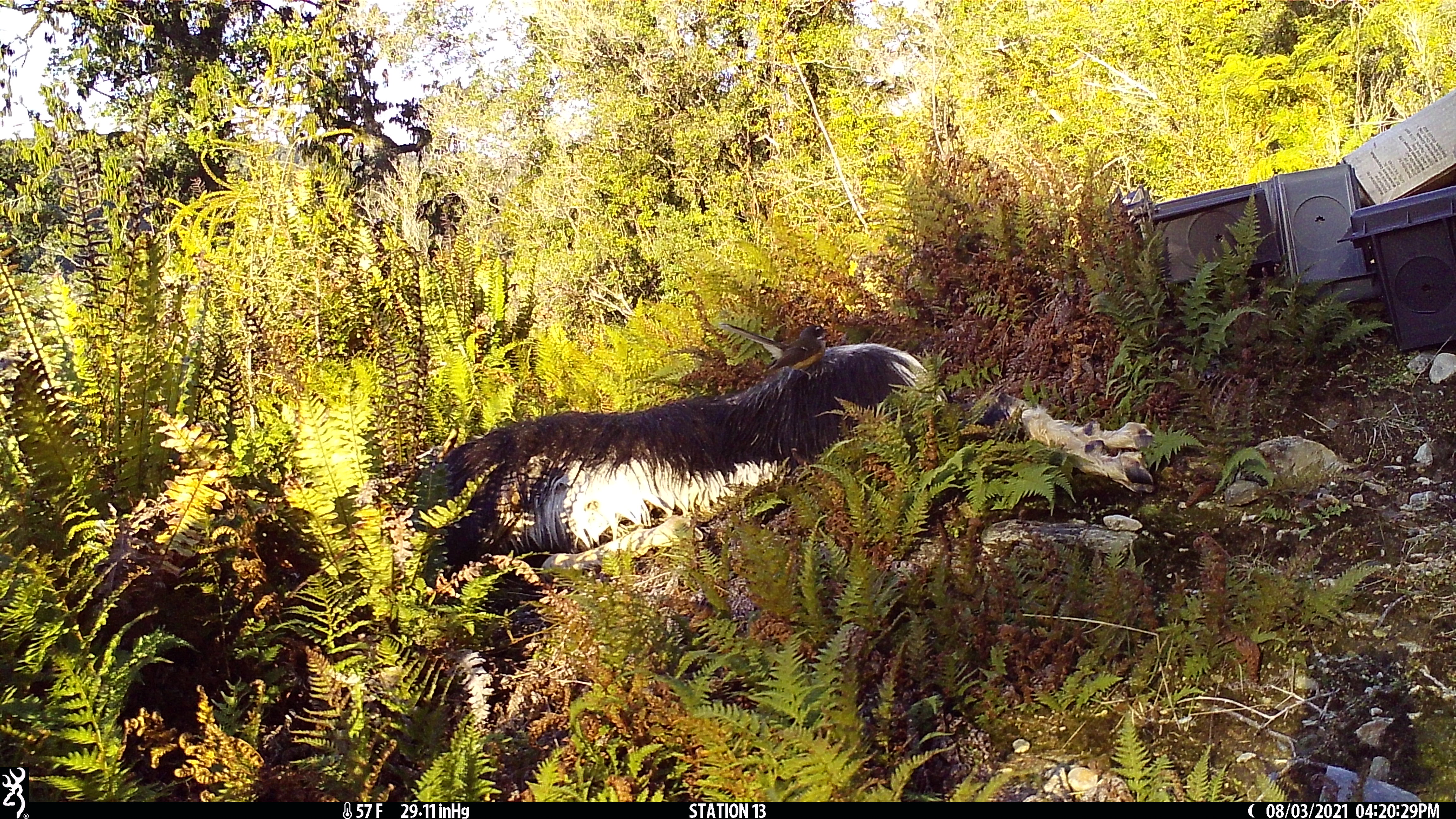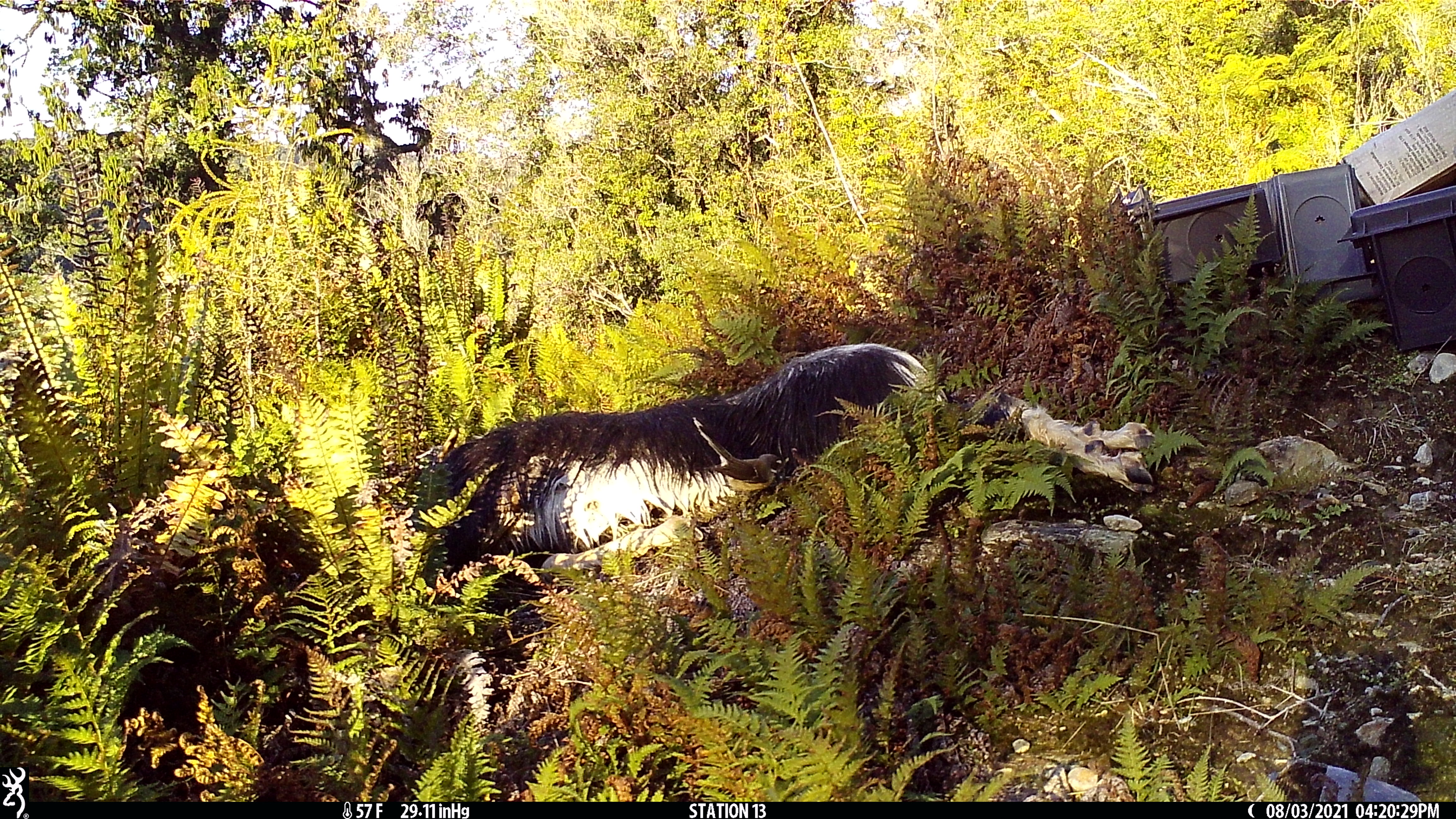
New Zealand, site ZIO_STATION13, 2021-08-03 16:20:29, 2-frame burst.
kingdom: Animalia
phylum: Chordata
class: Aves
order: Passeriformes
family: Rhipiduridae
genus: Rhipidura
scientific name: Rhipidura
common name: fantails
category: fantail